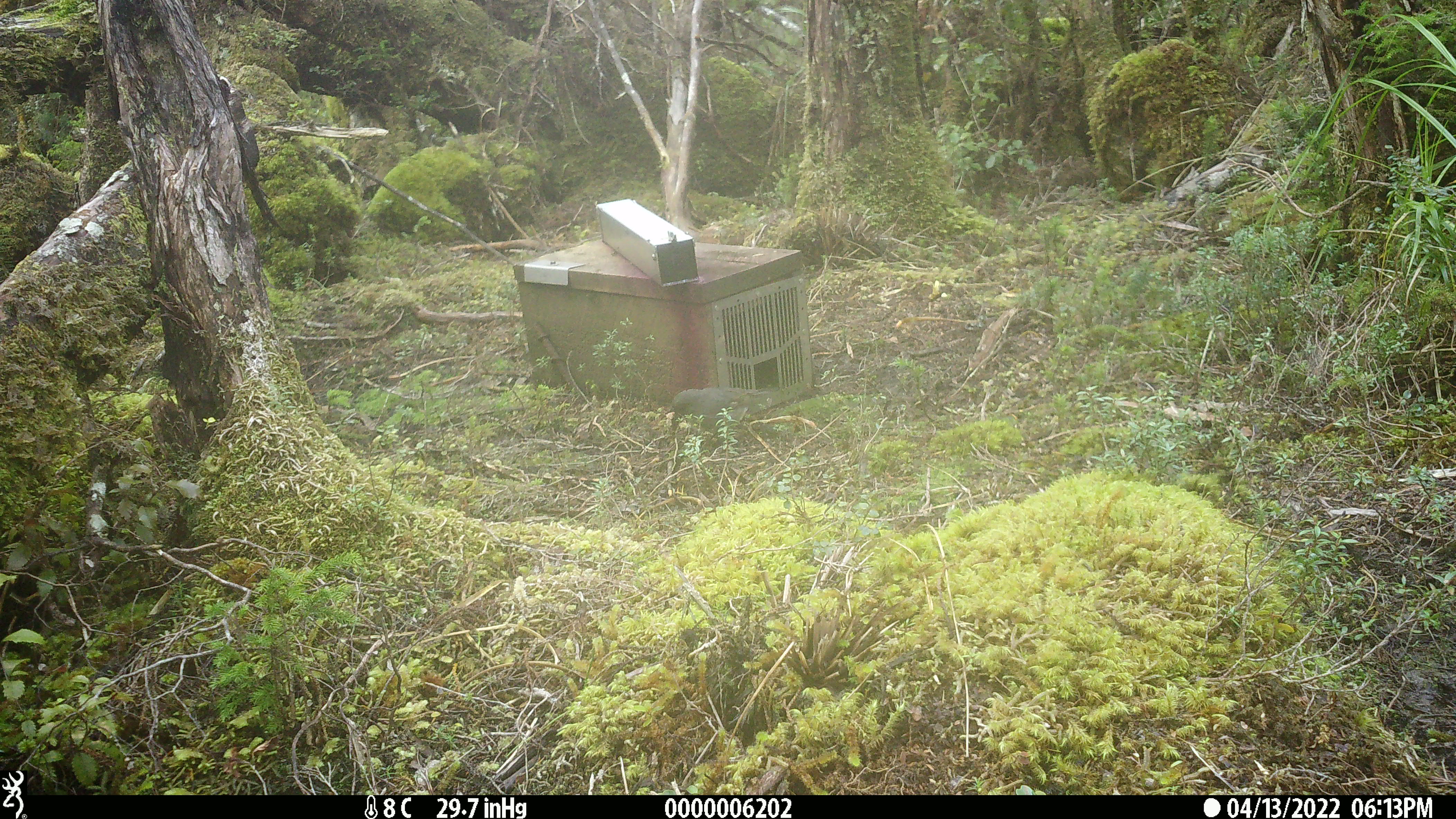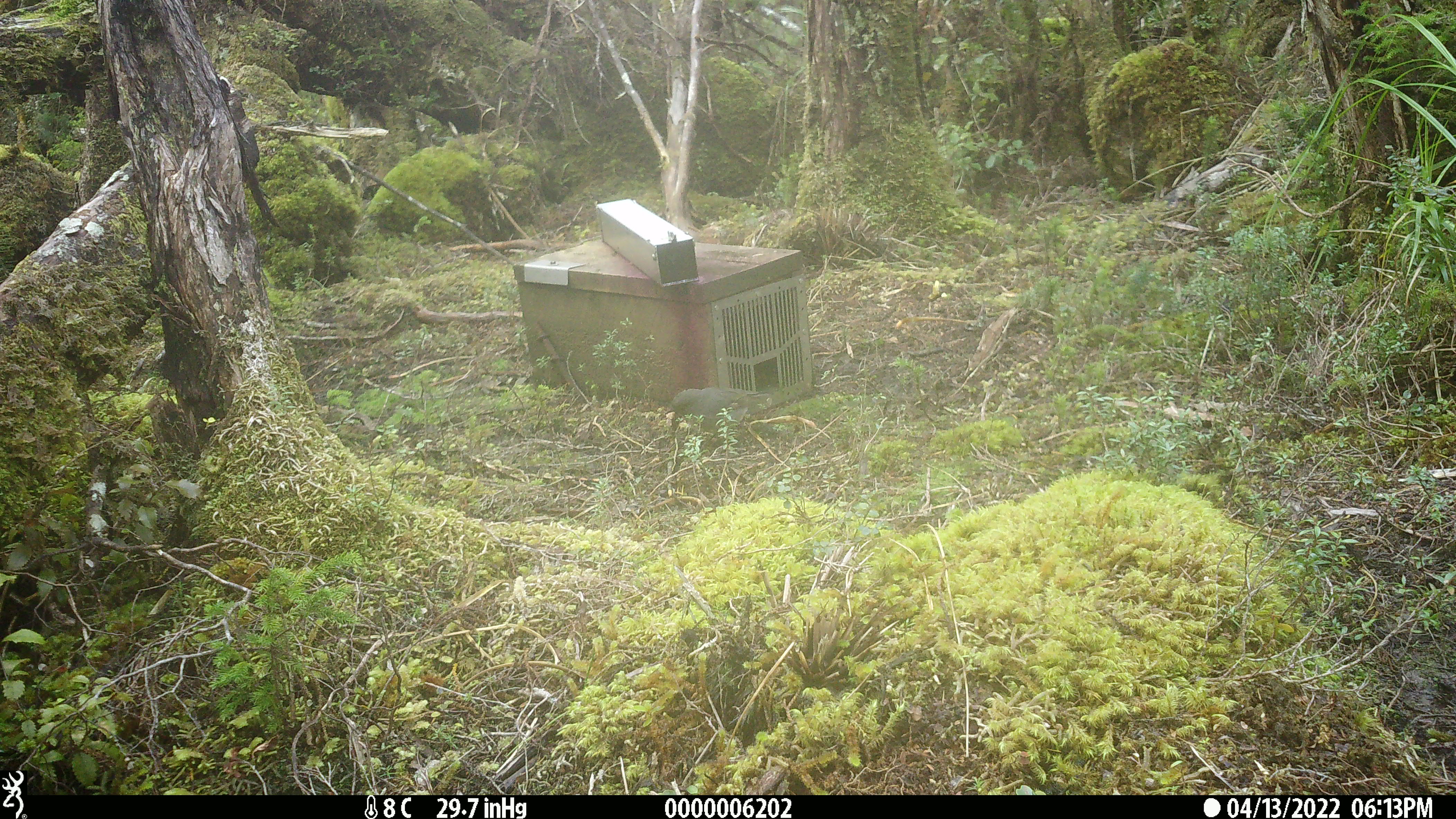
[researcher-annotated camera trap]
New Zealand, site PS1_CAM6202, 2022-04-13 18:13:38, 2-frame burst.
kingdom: Animalia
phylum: Chordata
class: Aves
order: Passeriformes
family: Petroicidae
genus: Petroica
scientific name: Petroica australis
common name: new zealand robin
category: robin